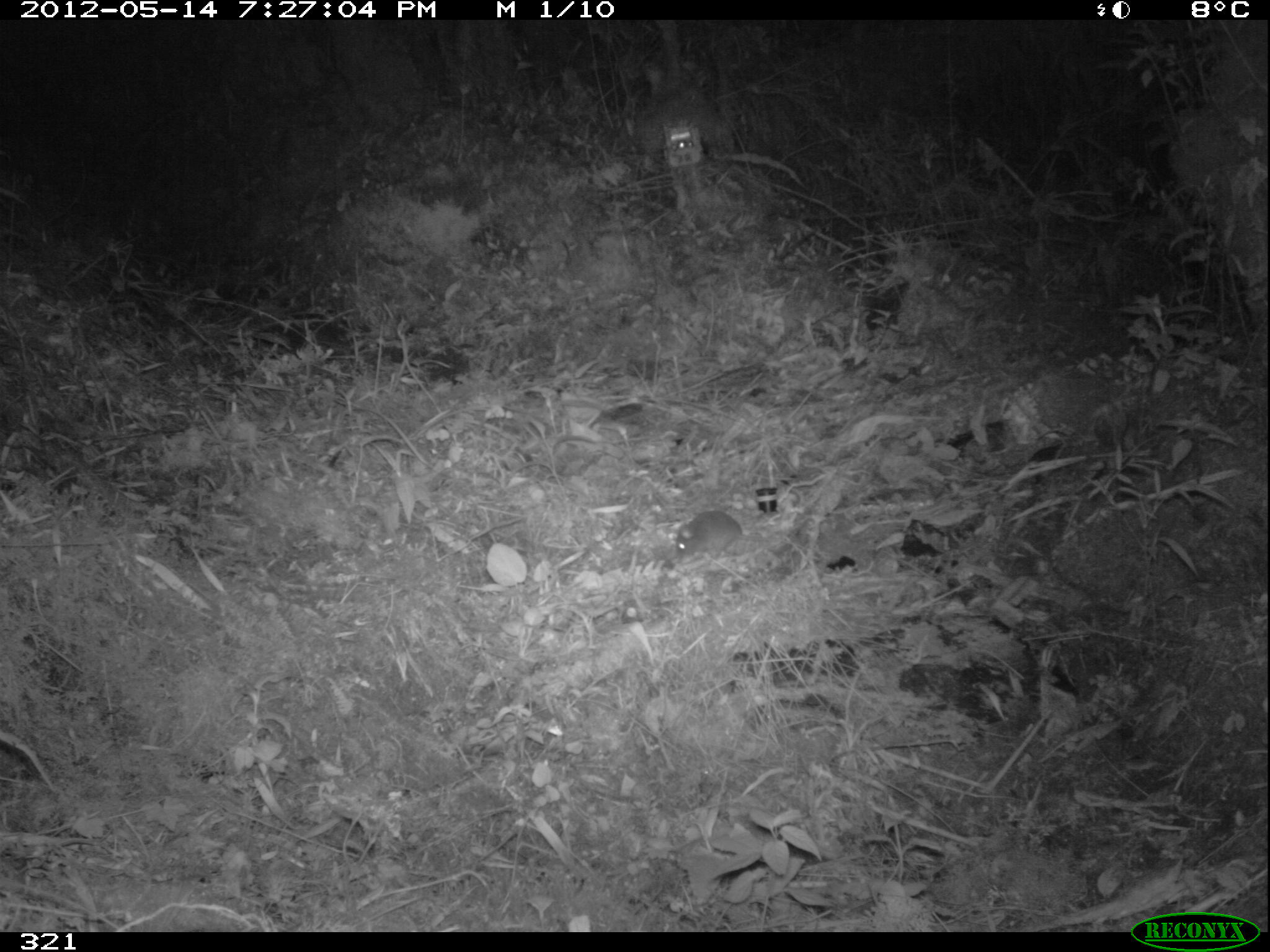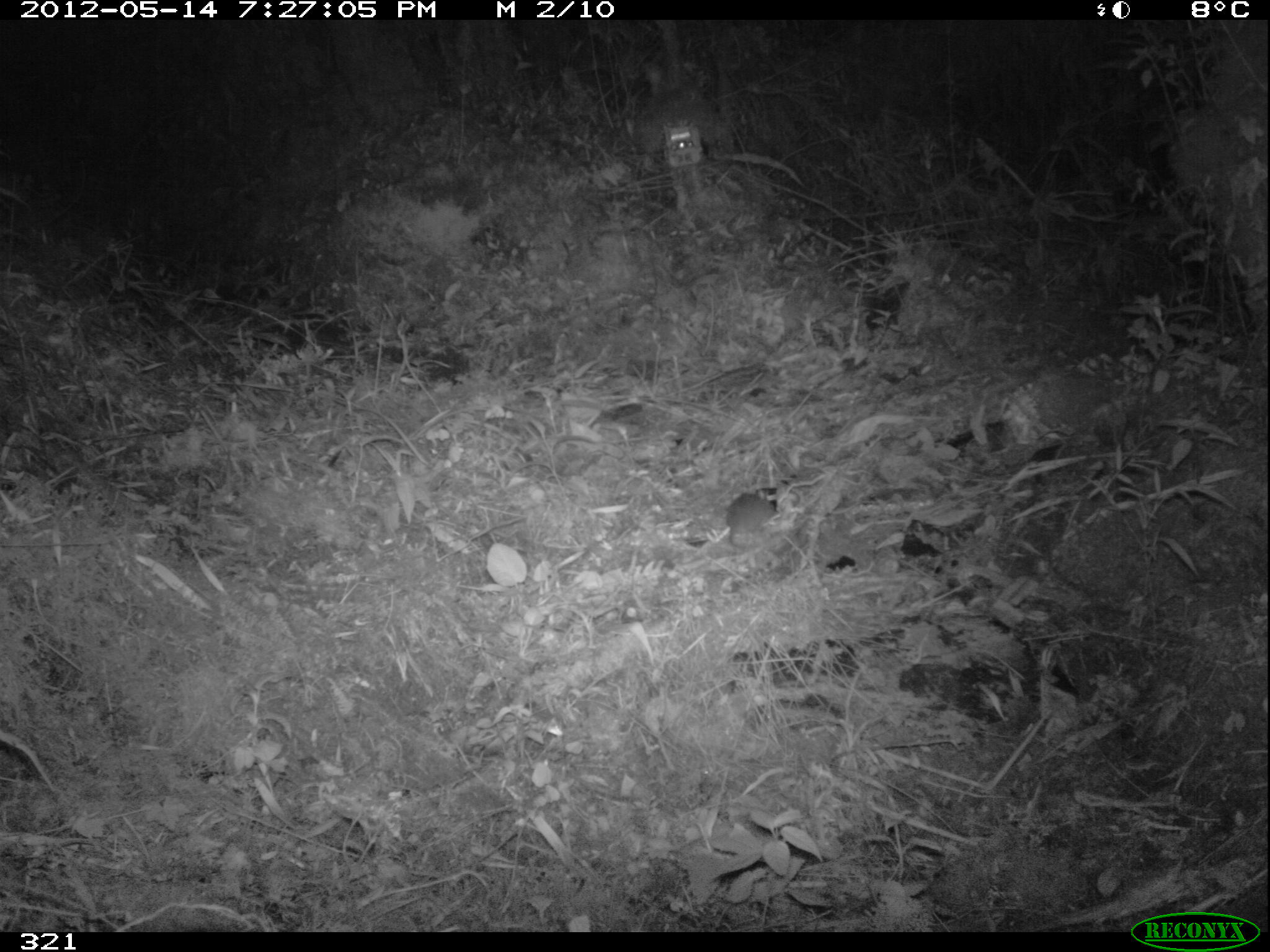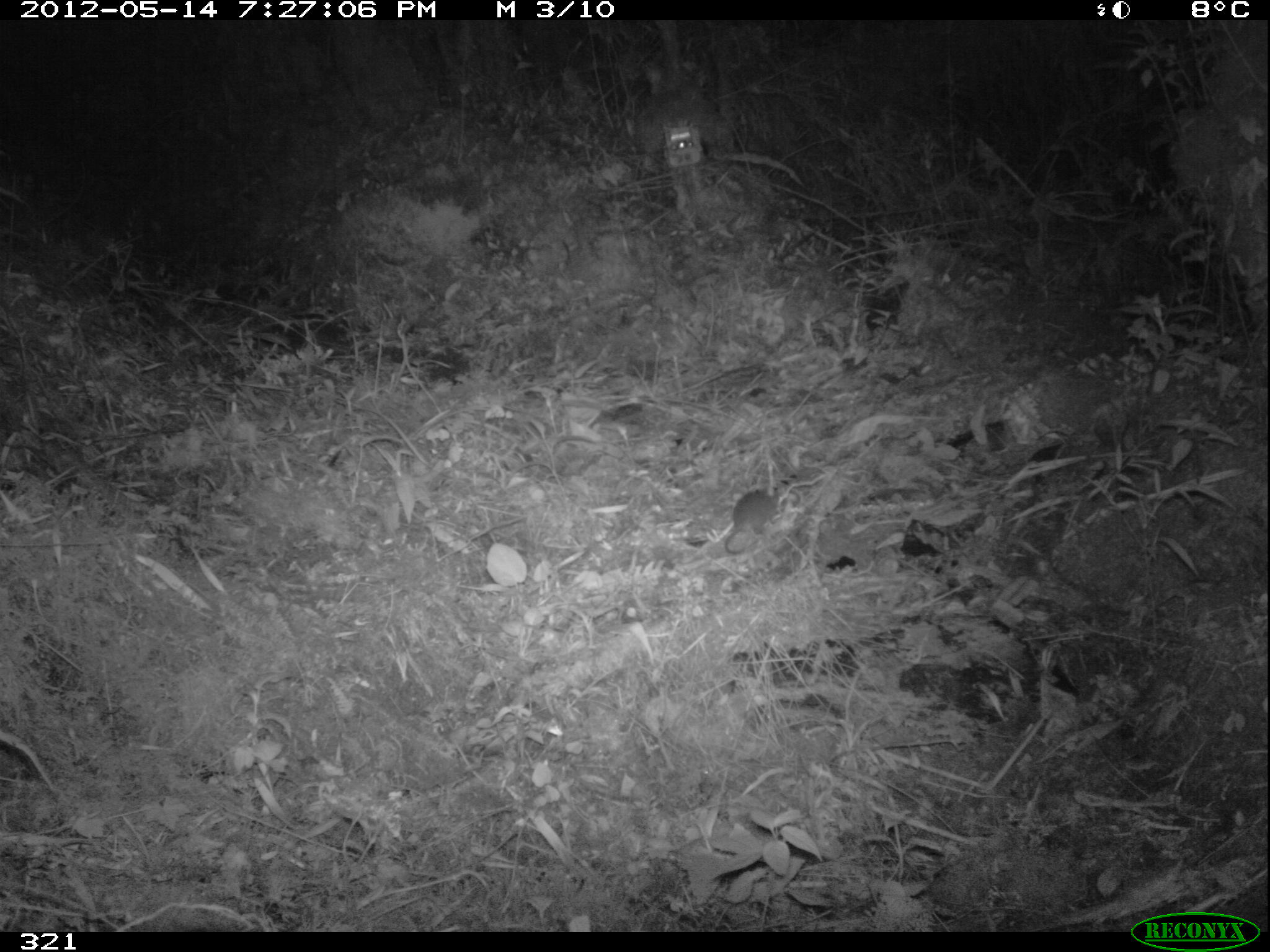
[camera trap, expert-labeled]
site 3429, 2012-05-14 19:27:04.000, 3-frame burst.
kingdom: Animalia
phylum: Chordata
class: Mammalia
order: Rodentia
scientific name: Rodentia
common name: rodents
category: unknown rodent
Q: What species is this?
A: Unknown rodent (rodents) (Rodentia).